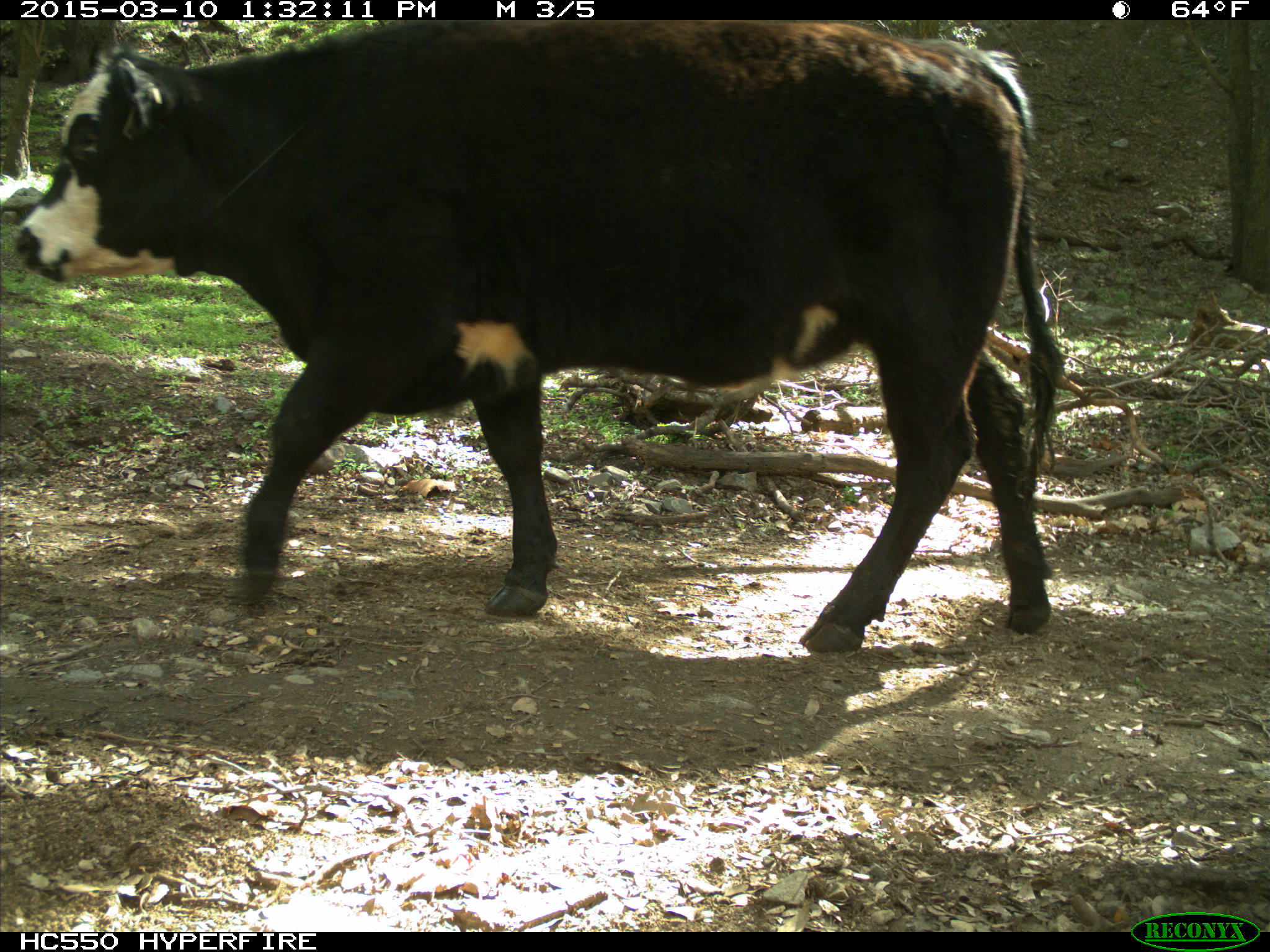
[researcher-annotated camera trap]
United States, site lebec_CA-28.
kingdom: Animalia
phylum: Chordata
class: Mammalia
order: Artiodactyla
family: Bovidae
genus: Bos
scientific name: Bos taurus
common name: domestic cow